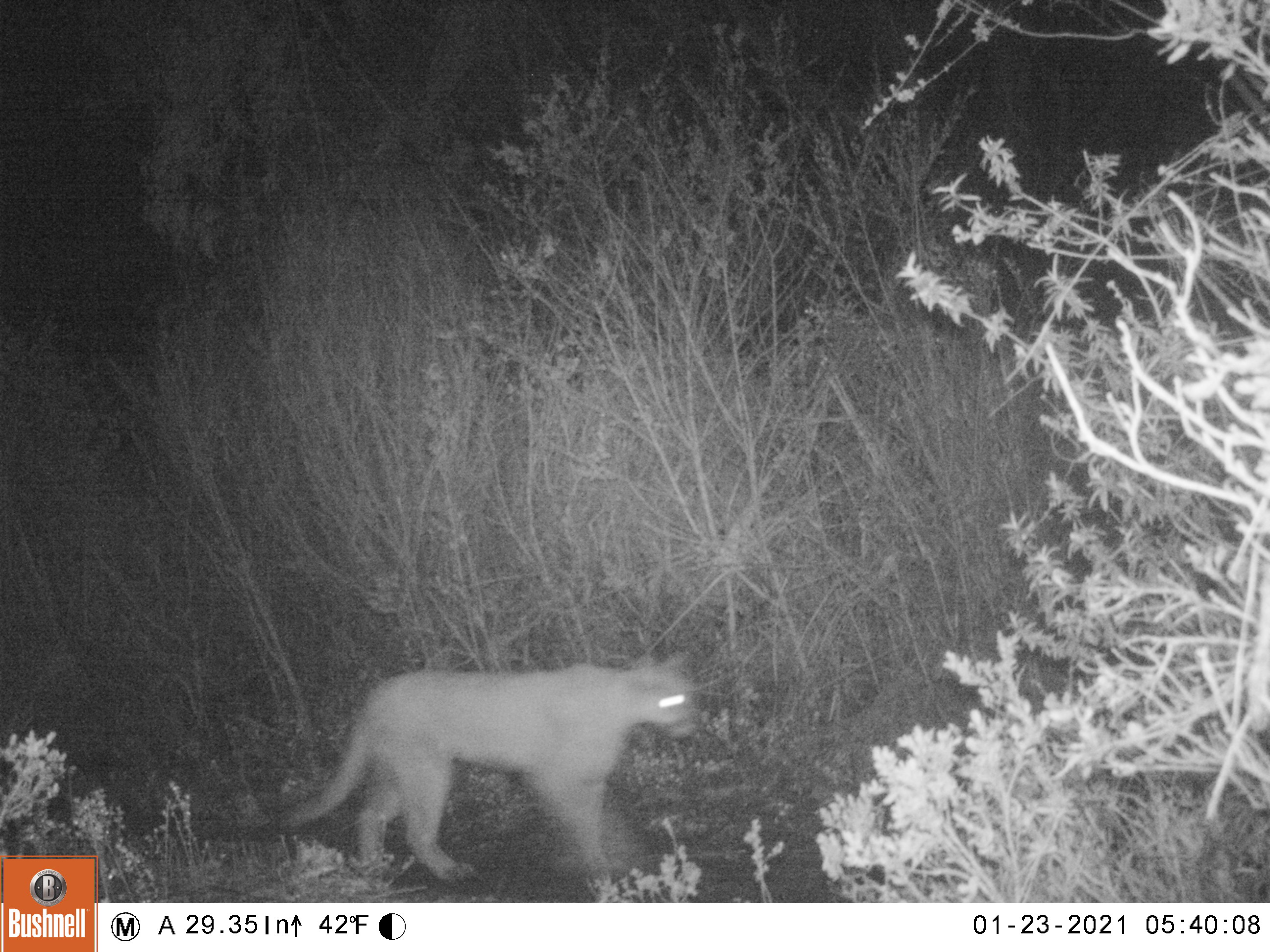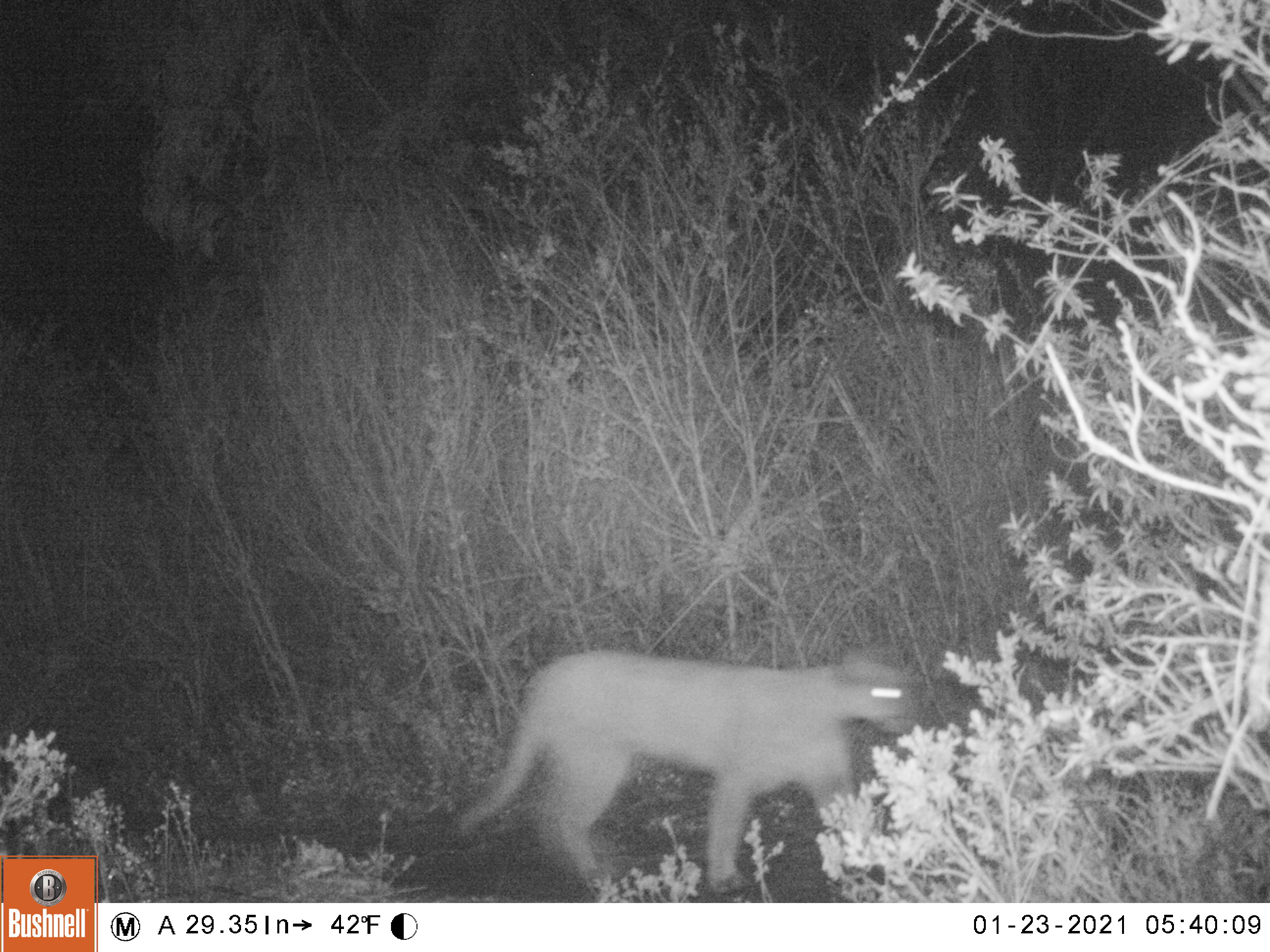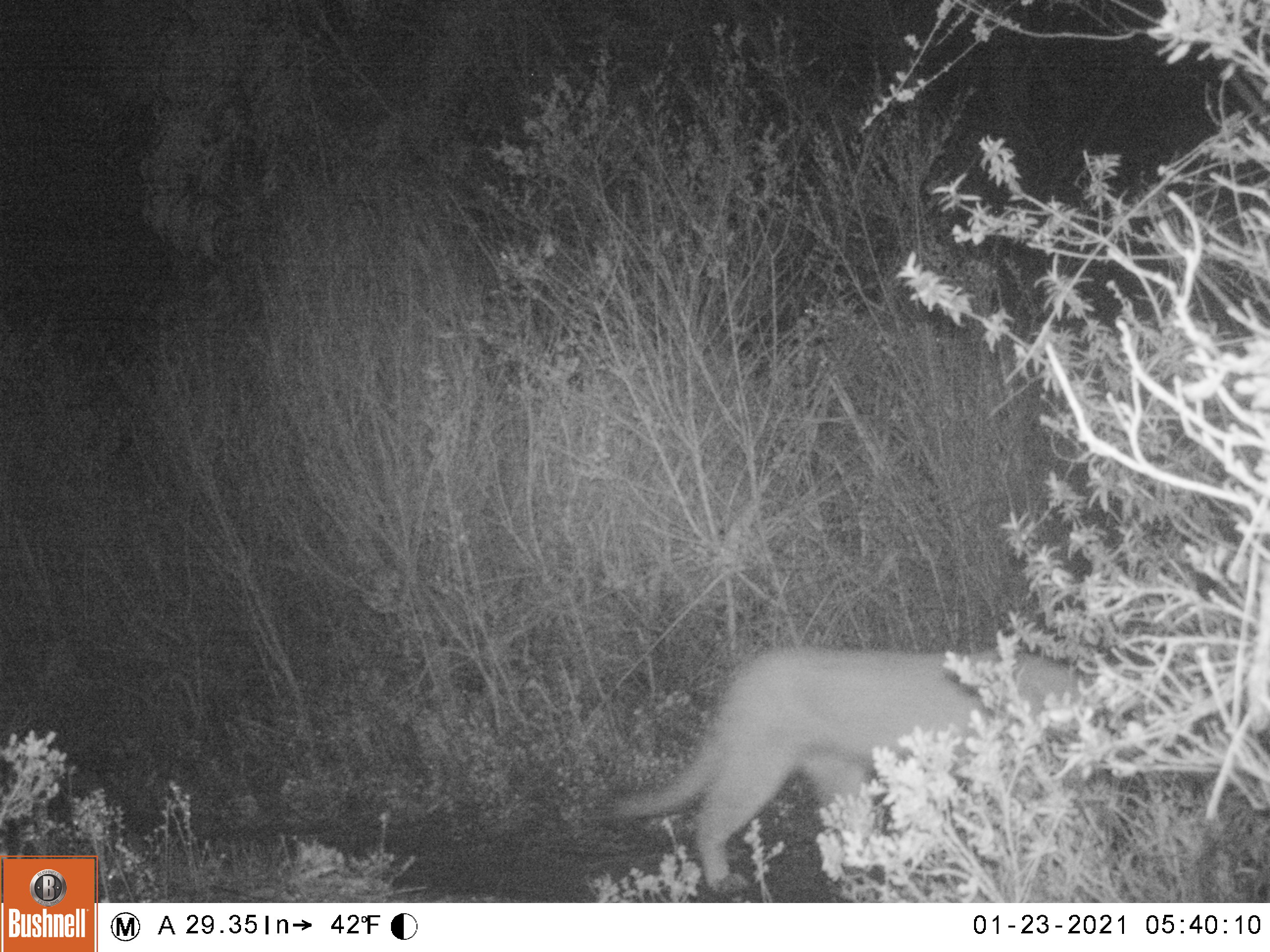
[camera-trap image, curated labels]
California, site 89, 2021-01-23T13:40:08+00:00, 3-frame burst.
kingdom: Animalia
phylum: Chordata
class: Mammalia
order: Carnivora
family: Felidae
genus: Puma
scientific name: Puma concolor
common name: puma